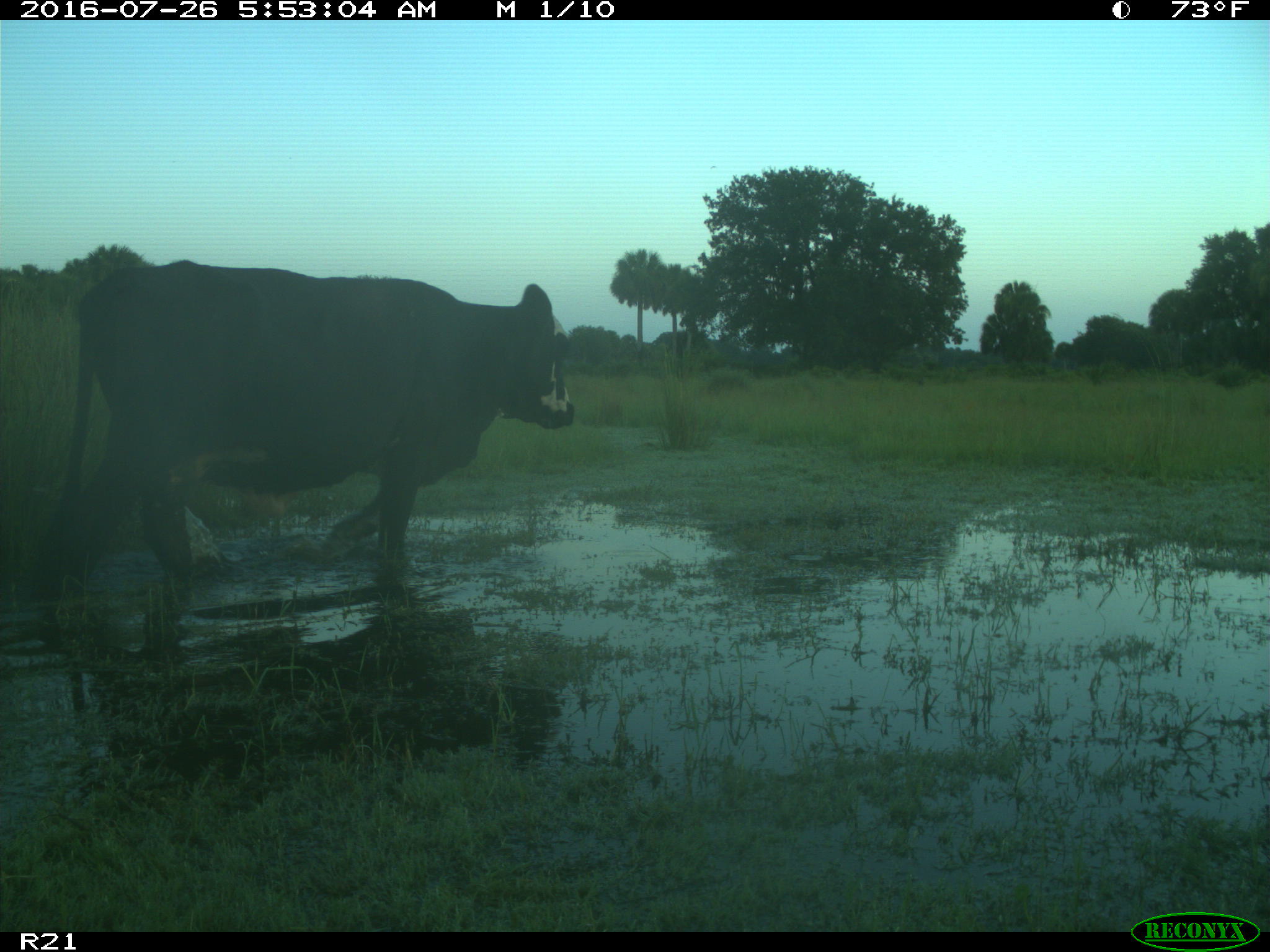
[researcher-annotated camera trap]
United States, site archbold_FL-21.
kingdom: Animalia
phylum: Chordata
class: Mammalia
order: Artiodactyla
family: Bovidae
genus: Bos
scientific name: Bos taurus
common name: domestic cow